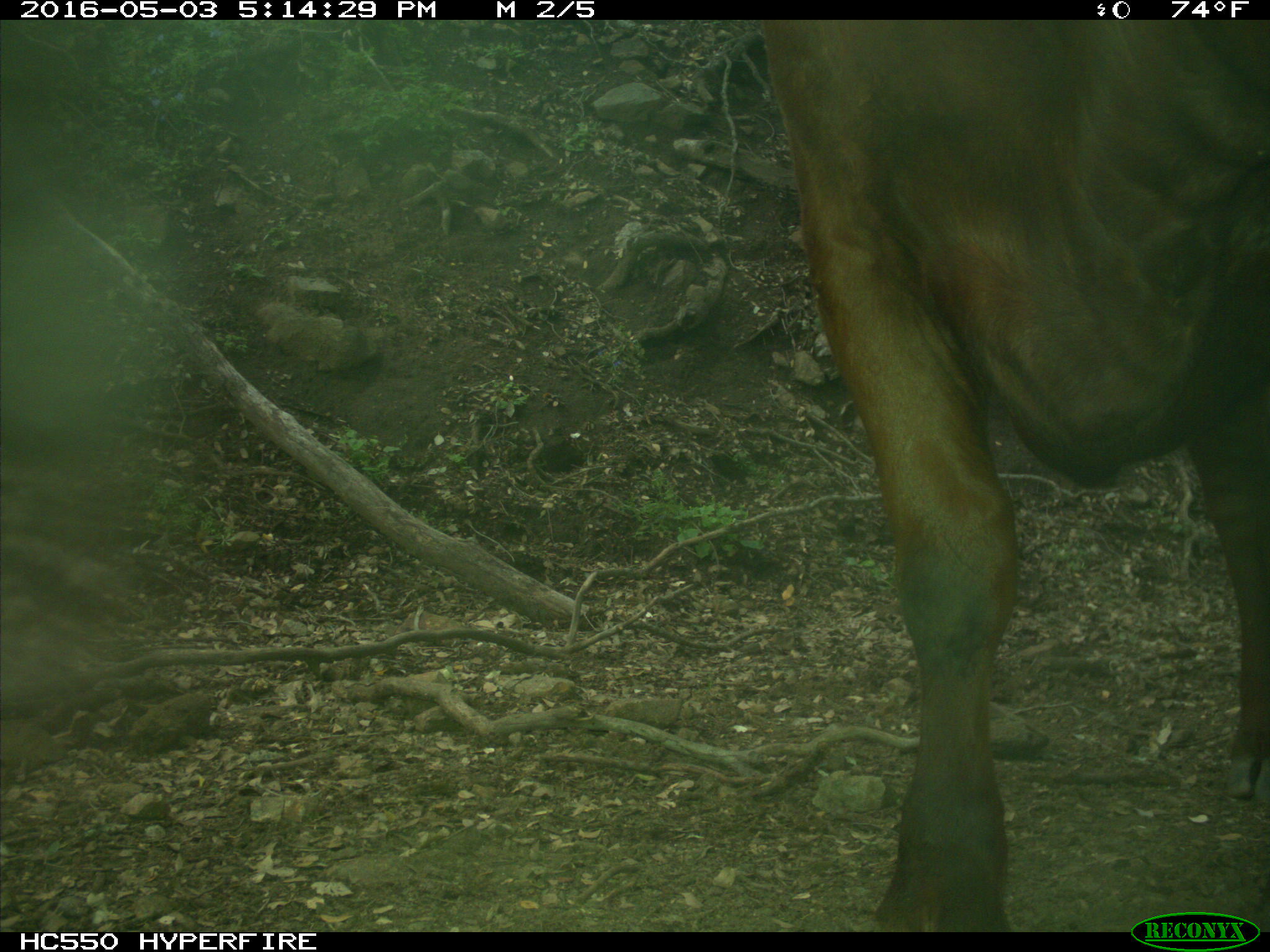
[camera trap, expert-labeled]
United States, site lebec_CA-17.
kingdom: Animalia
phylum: Chordata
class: Mammalia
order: Artiodactyla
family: Bovidae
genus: Bos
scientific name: Bos taurus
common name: domestic cow